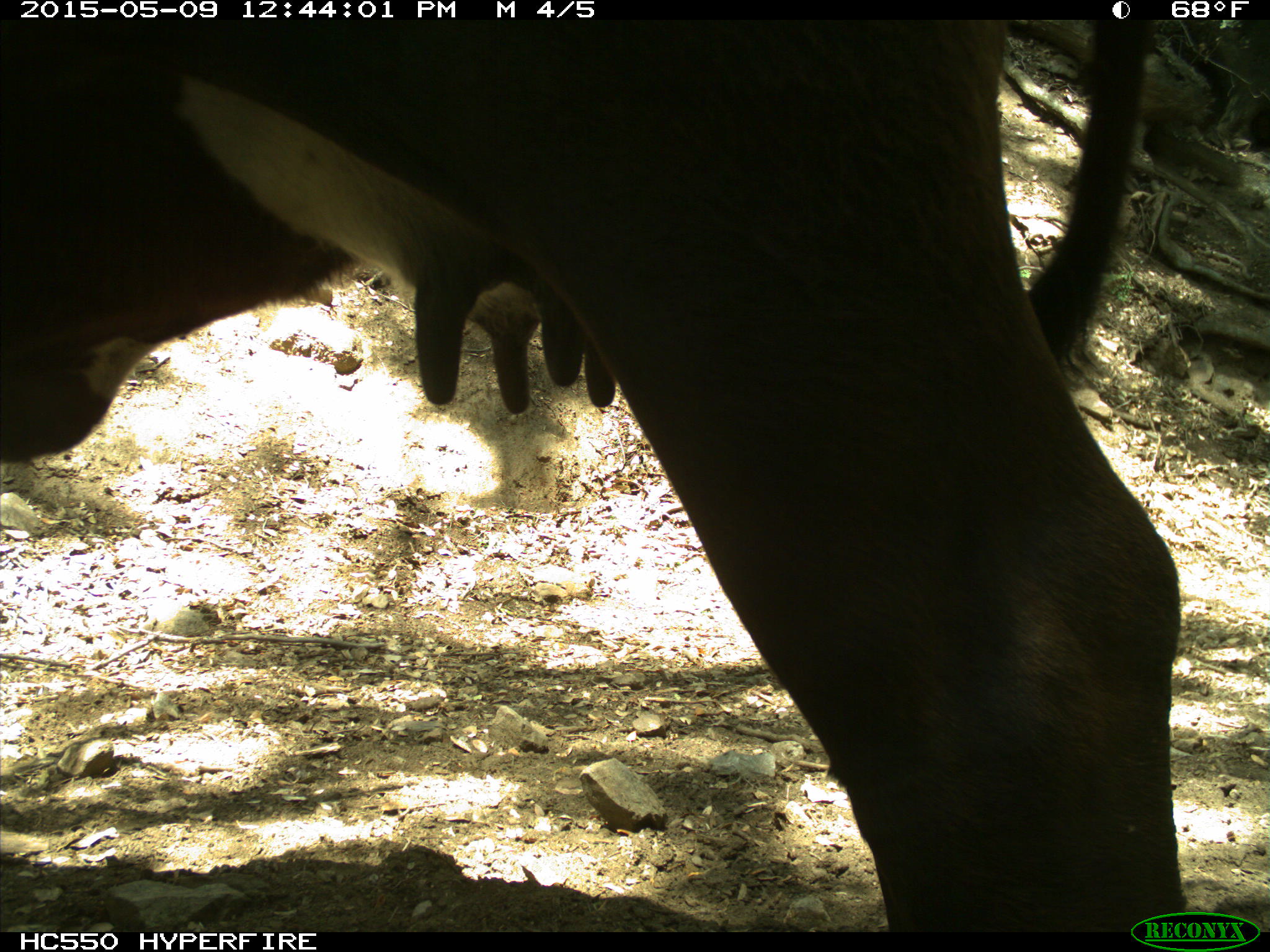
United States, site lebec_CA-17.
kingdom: Animalia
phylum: Chordata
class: Mammalia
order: Artiodactyla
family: Bovidae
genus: Bos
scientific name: Bos taurus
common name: domestic cow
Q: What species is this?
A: Bos taurus (domestic cow).